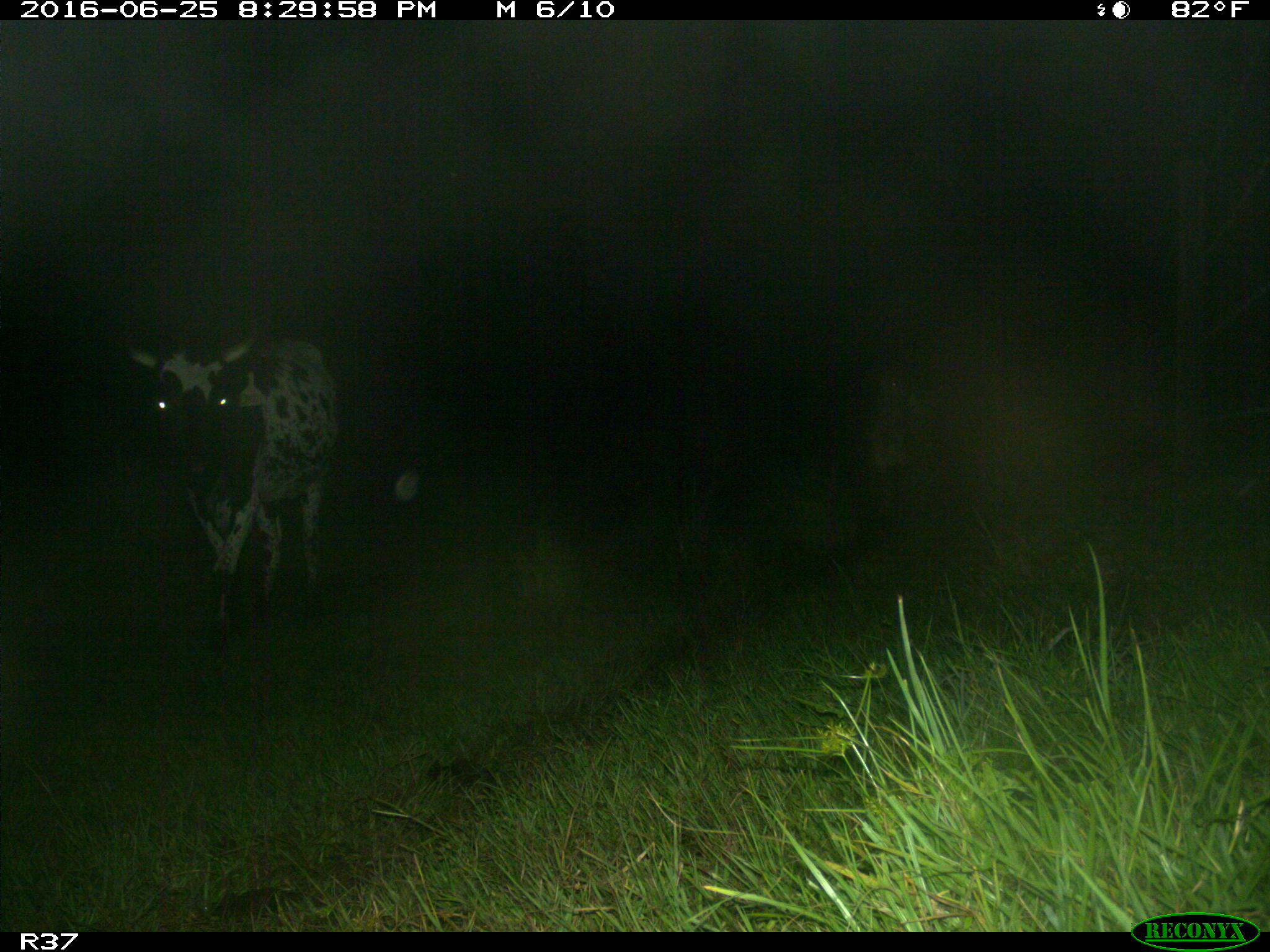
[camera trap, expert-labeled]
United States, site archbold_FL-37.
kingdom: Animalia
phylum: Chordata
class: Mammalia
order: Artiodactyla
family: Bovidae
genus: Bos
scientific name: Bos taurus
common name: domestic cow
Bos taurus (domestic cow).